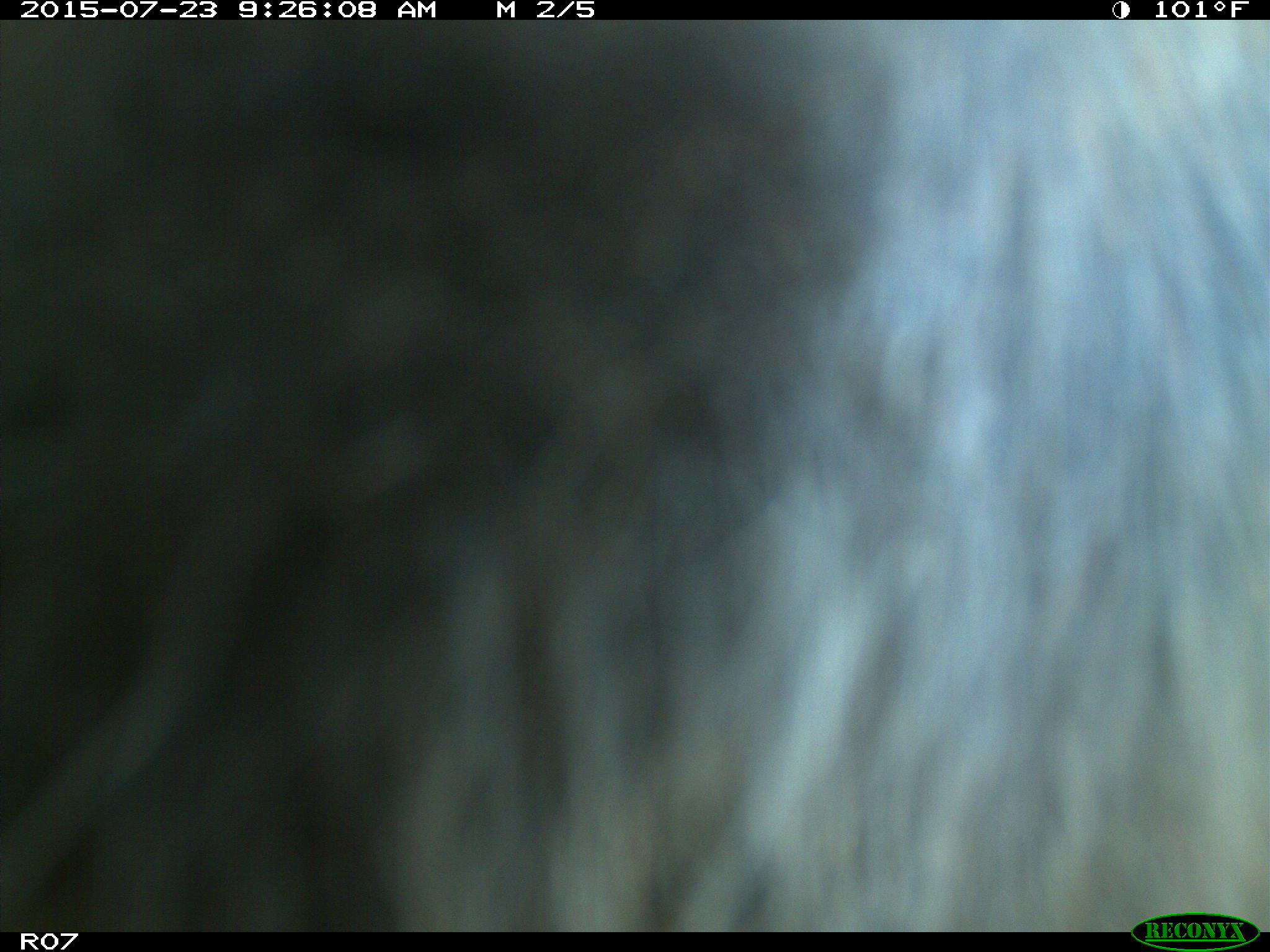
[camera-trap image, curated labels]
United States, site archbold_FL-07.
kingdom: Animalia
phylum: Chordata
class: Mammalia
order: Artiodactyla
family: Bovidae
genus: Bos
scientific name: Bos taurus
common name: domestic cow